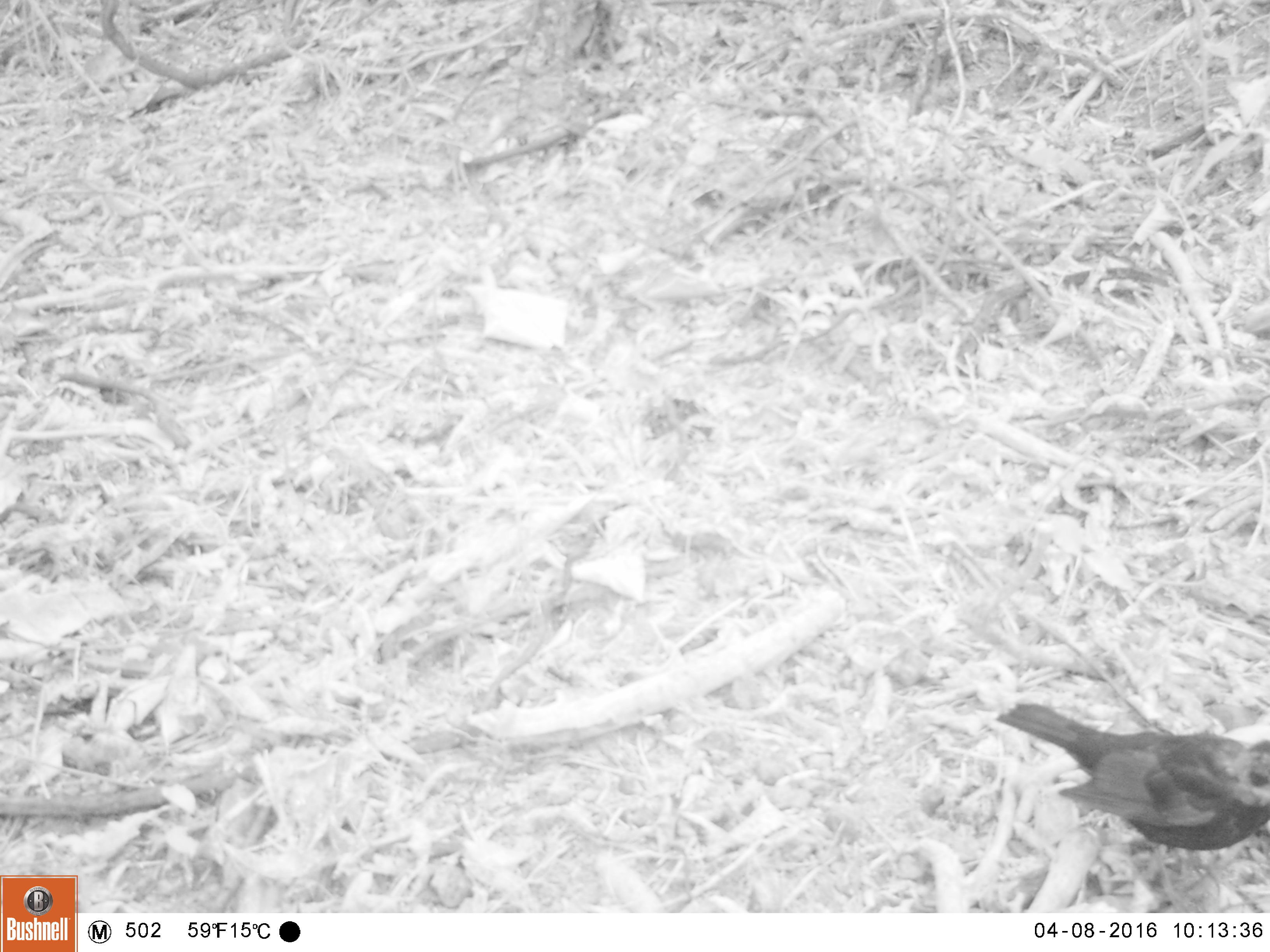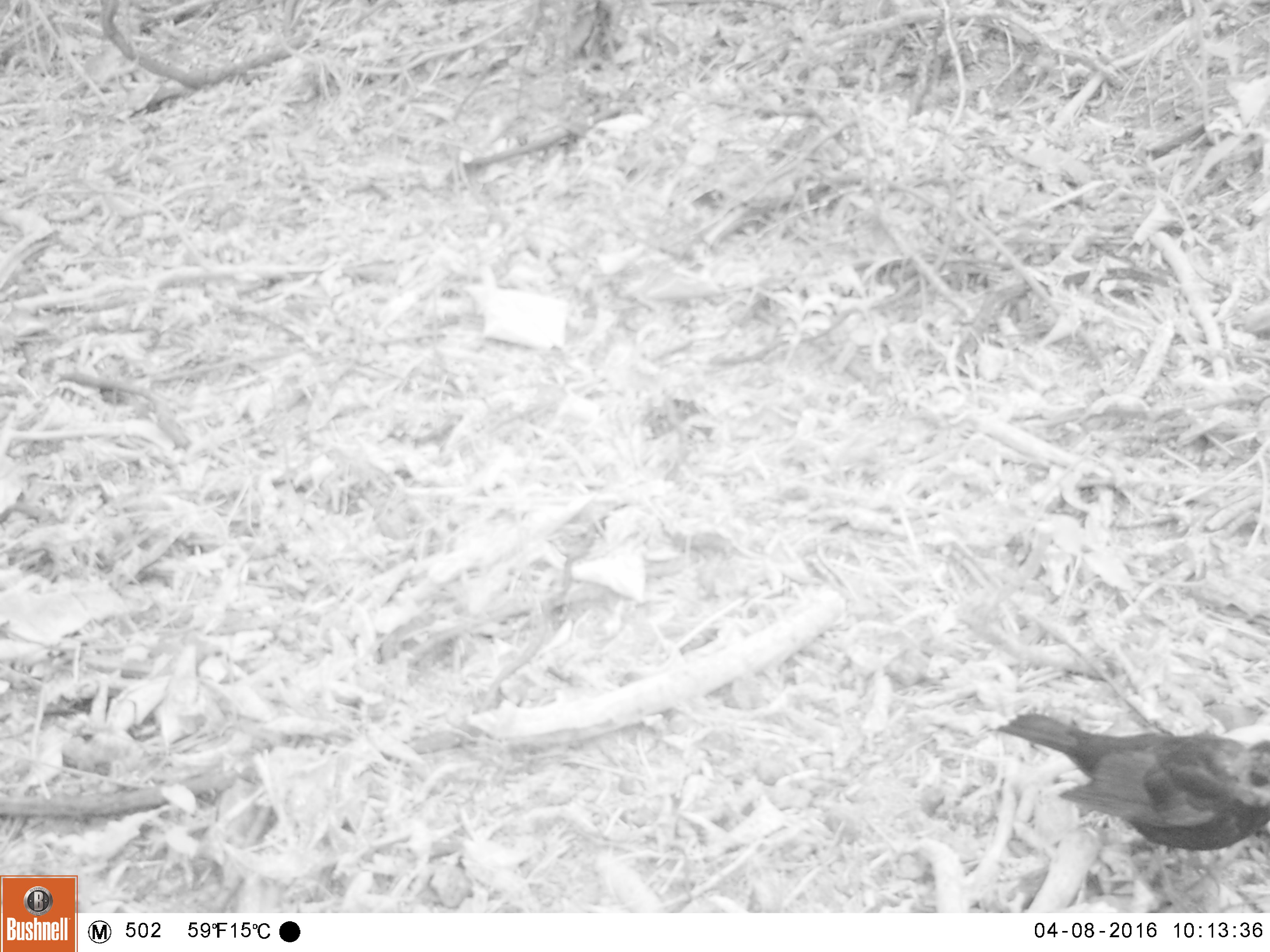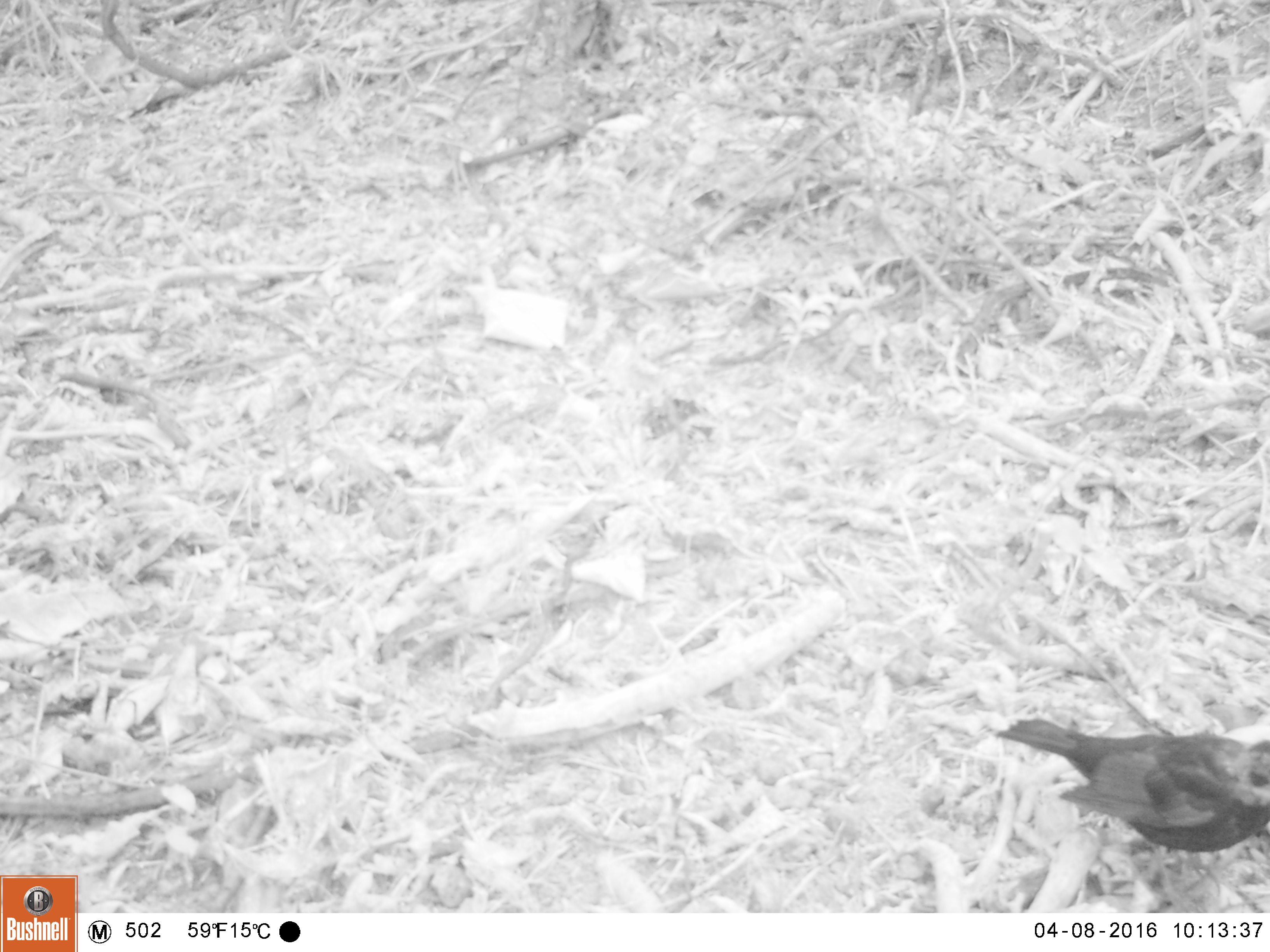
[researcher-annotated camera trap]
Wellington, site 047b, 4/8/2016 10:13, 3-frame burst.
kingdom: Animalia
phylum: Chordata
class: Aves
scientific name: Aves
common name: bird